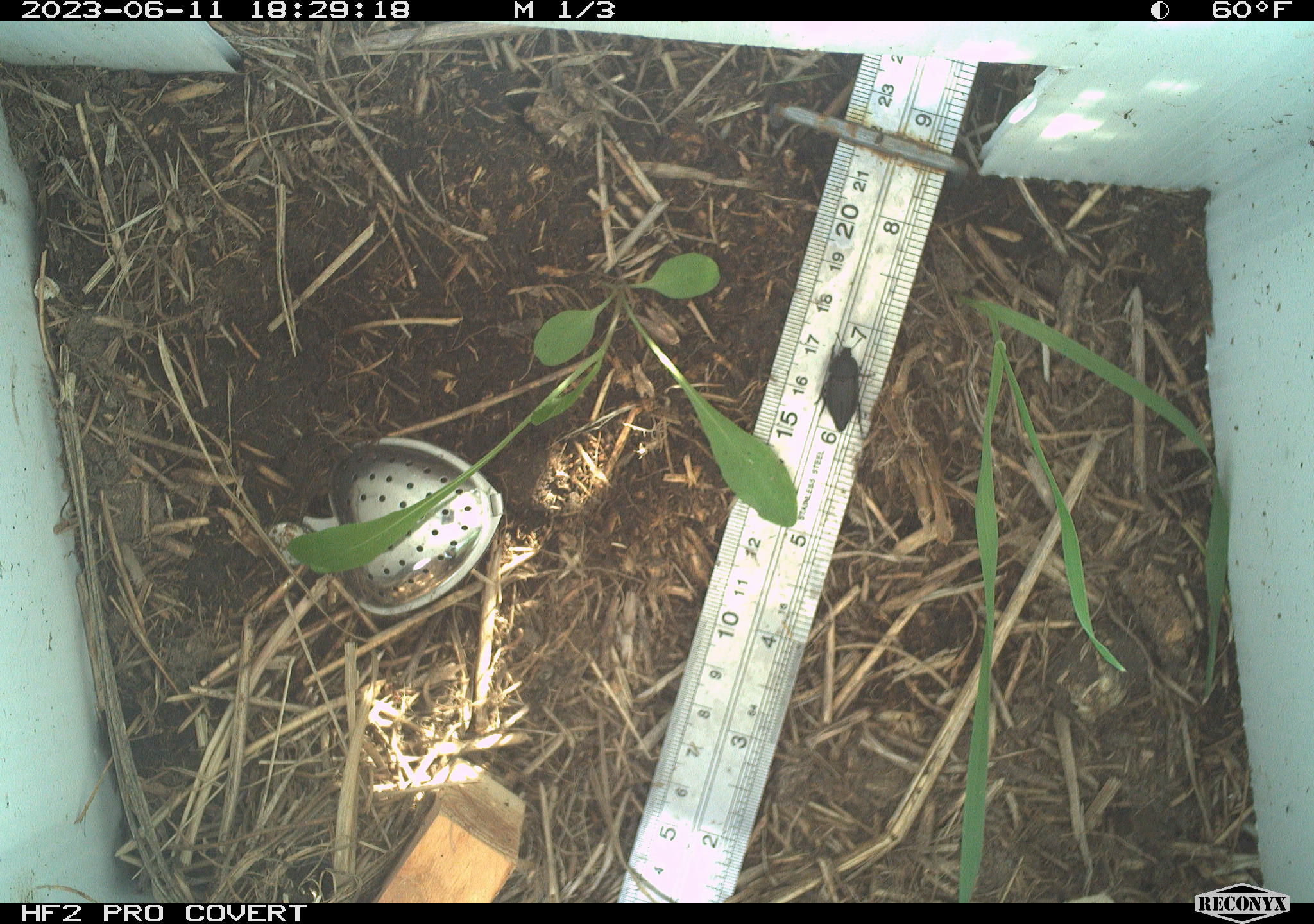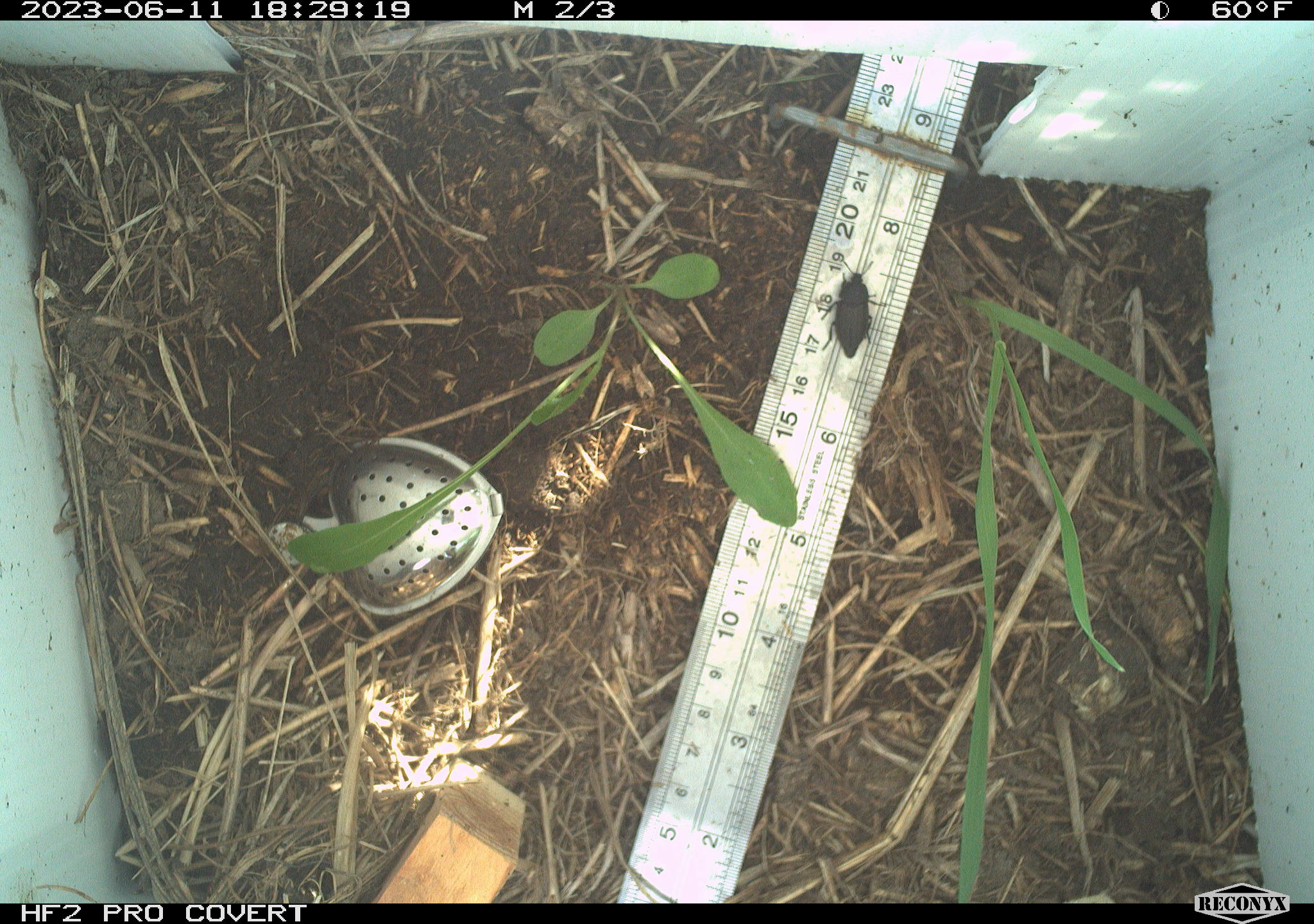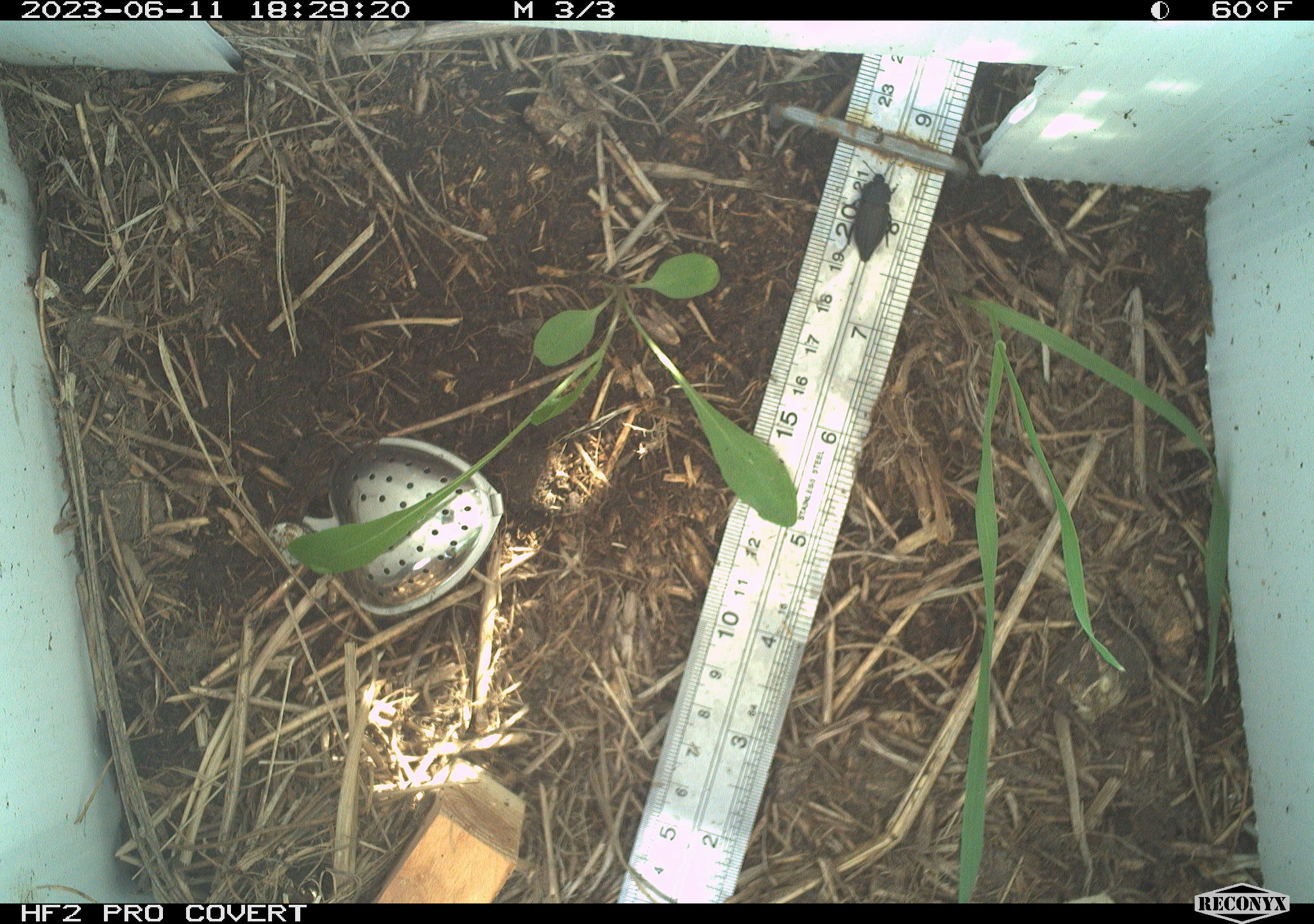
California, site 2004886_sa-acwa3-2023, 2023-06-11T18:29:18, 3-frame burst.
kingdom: Animalia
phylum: Arthropoda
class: Insecta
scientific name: Insecta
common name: insect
Insect (Insecta).